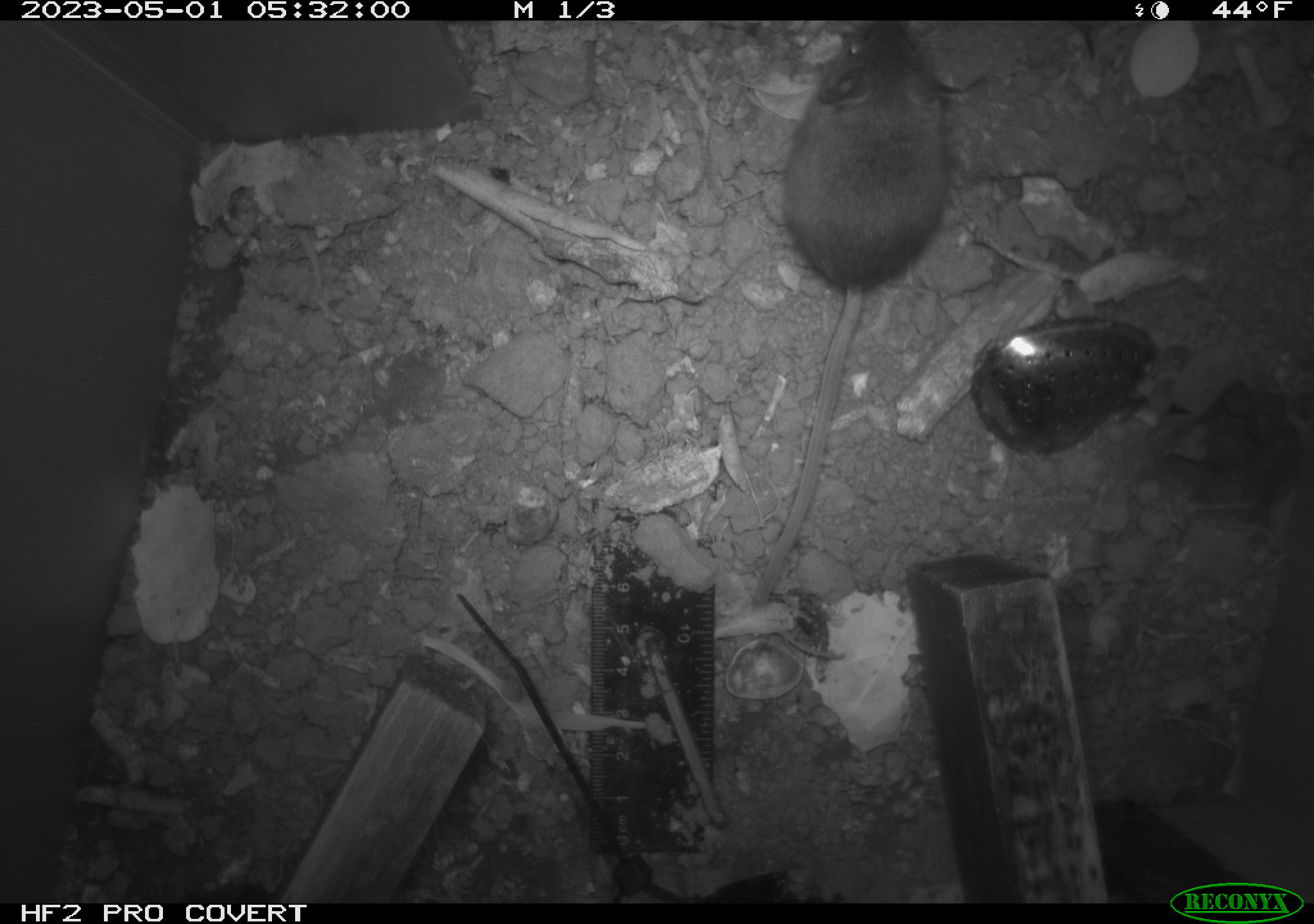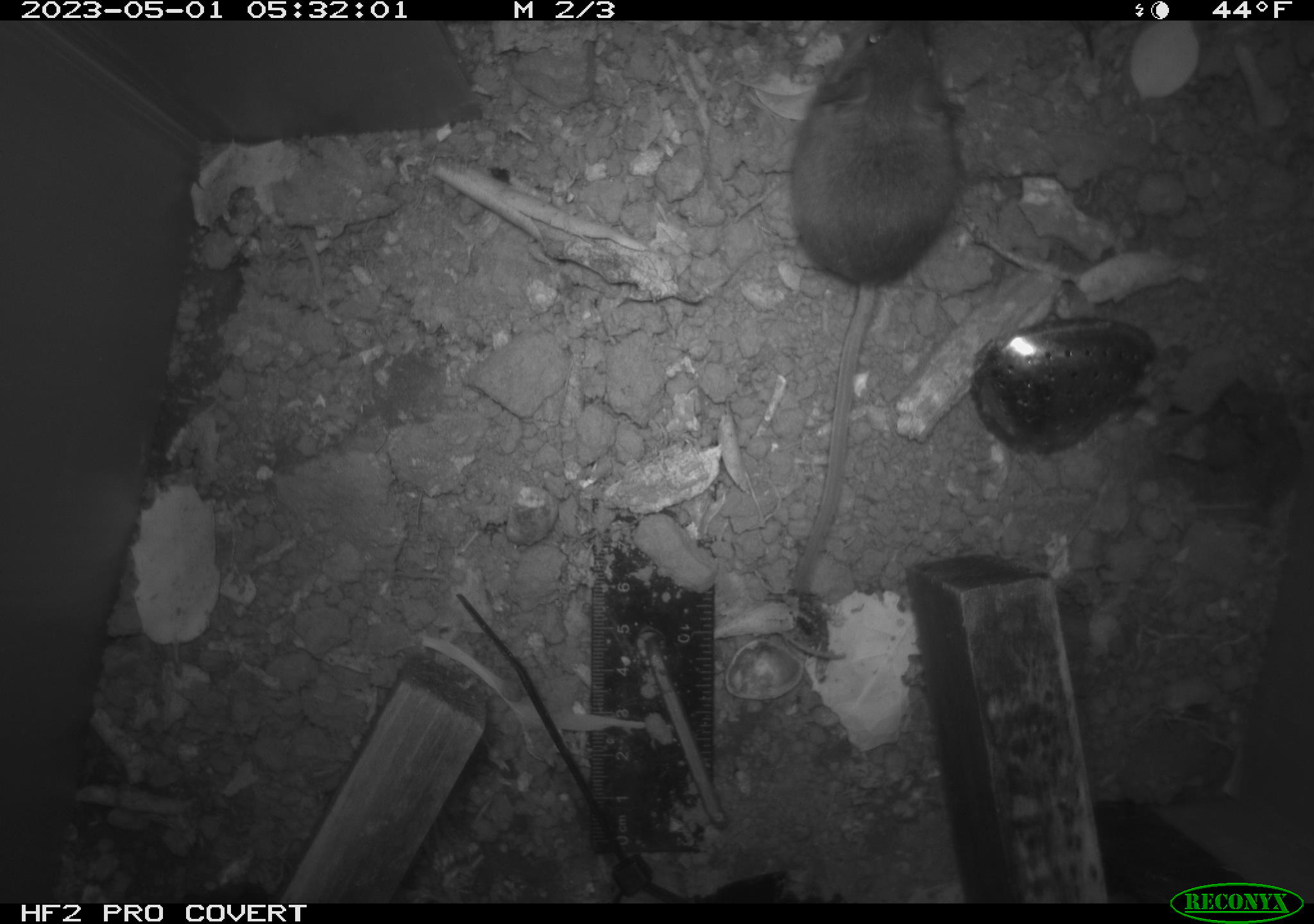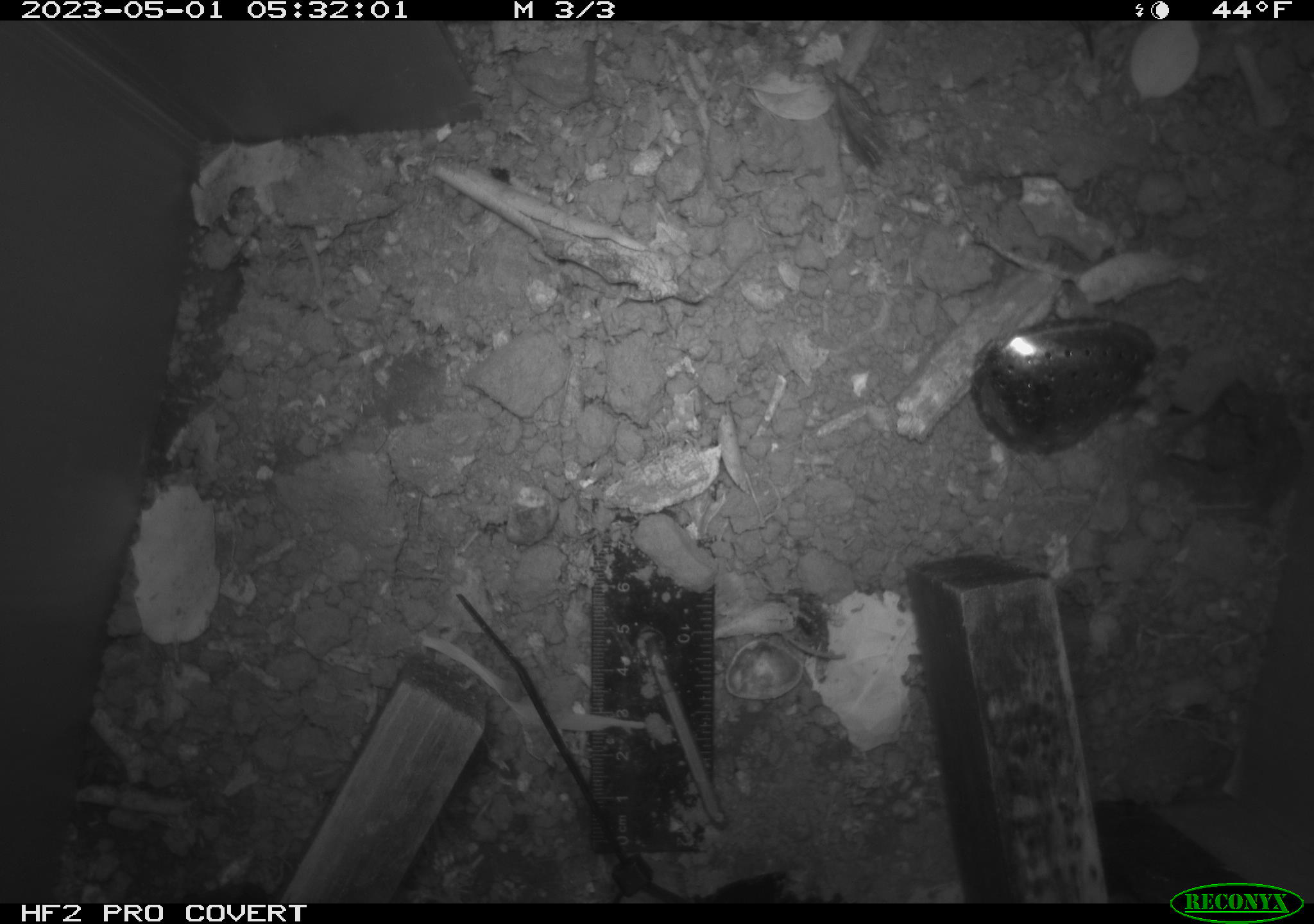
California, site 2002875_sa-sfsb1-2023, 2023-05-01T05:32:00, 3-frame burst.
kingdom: Animalia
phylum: Chordata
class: Mammalia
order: Rodentia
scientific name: Rodentia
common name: mouse species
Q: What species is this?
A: Mouse species (Rodentia).